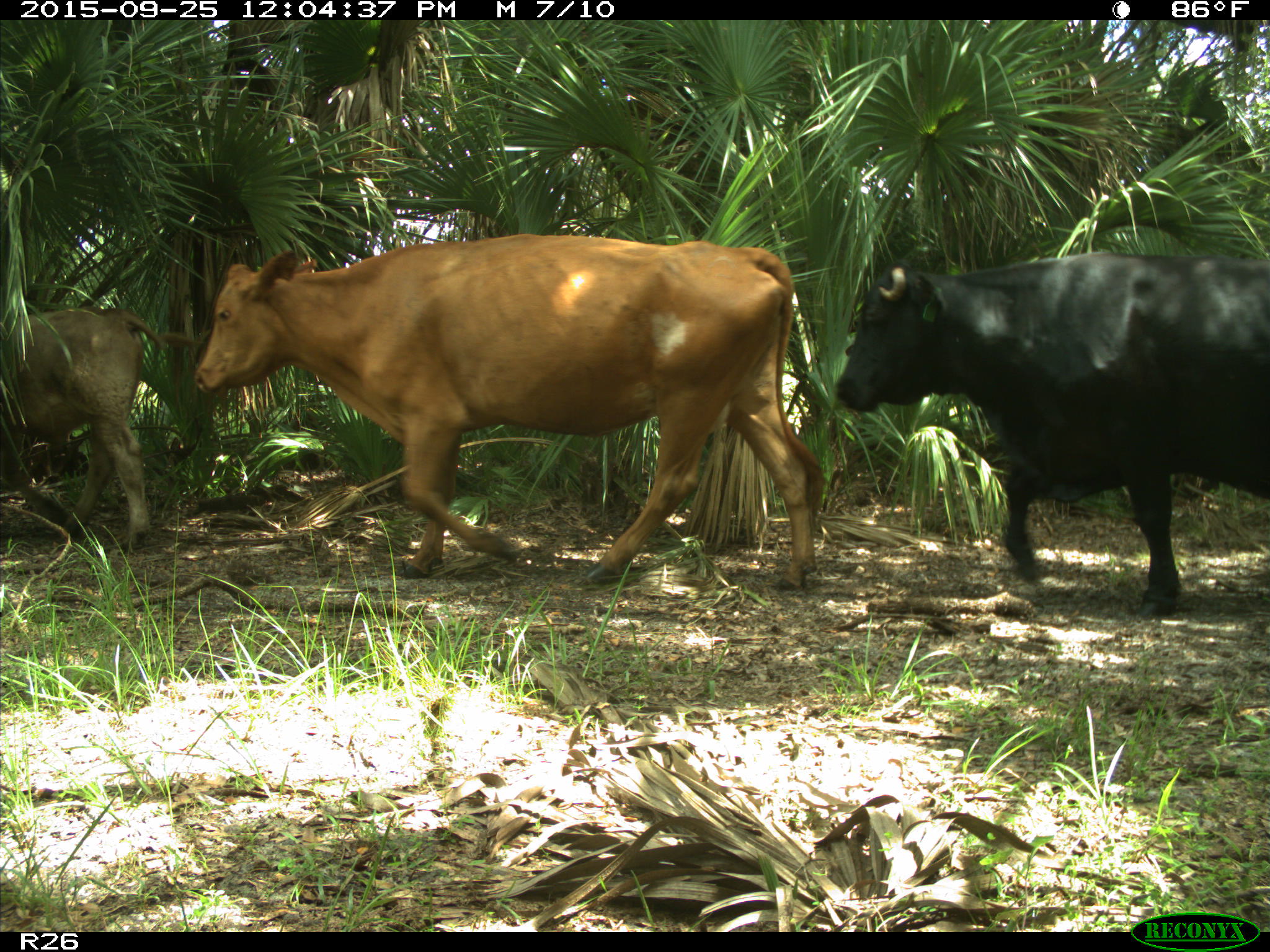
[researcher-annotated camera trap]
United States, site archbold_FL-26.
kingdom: Animalia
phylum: Chordata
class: Mammalia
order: Artiodactyla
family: Bovidae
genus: Bos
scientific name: Bos taurus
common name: domestic cow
Bos taurus (domestic cow).